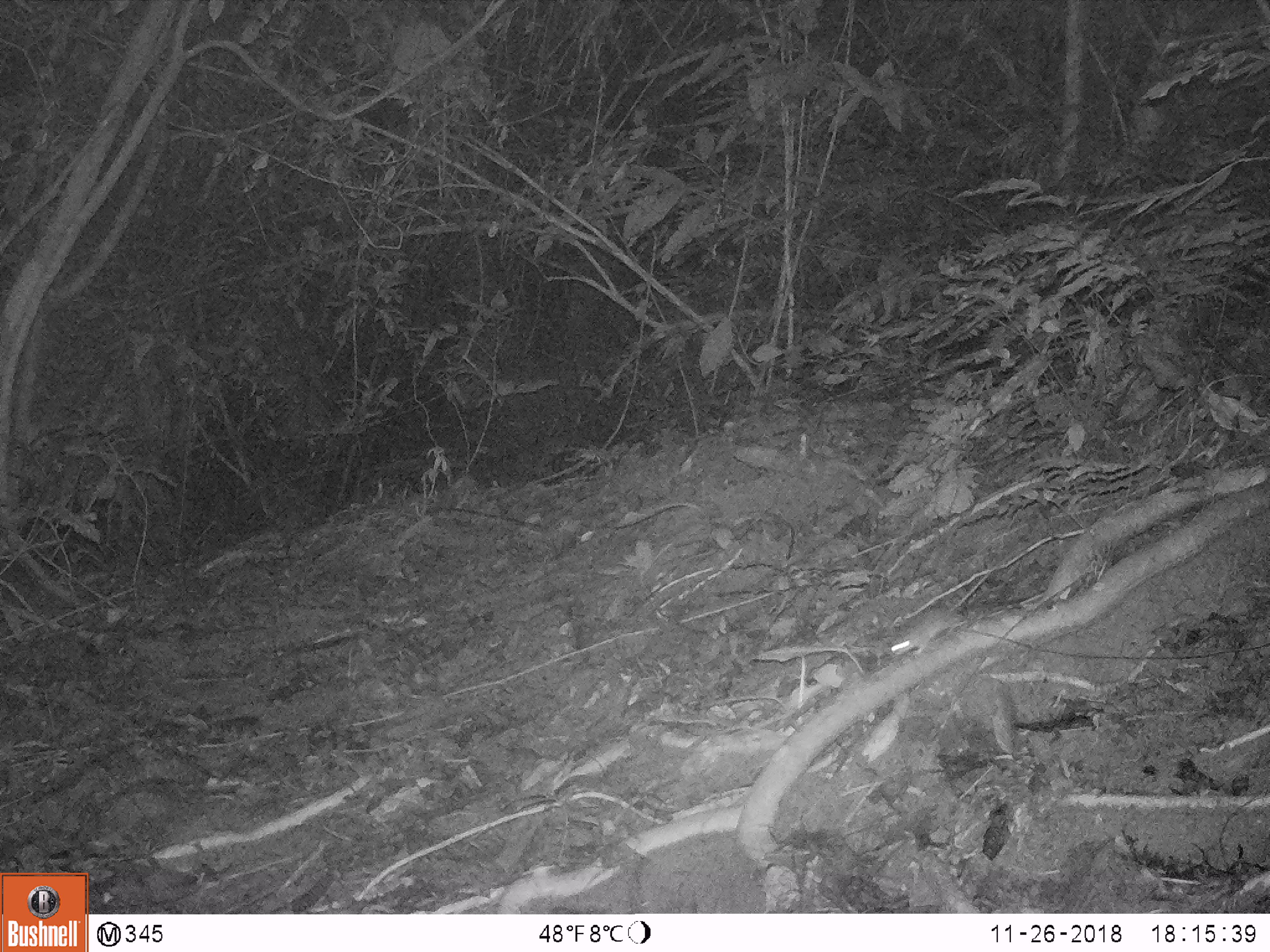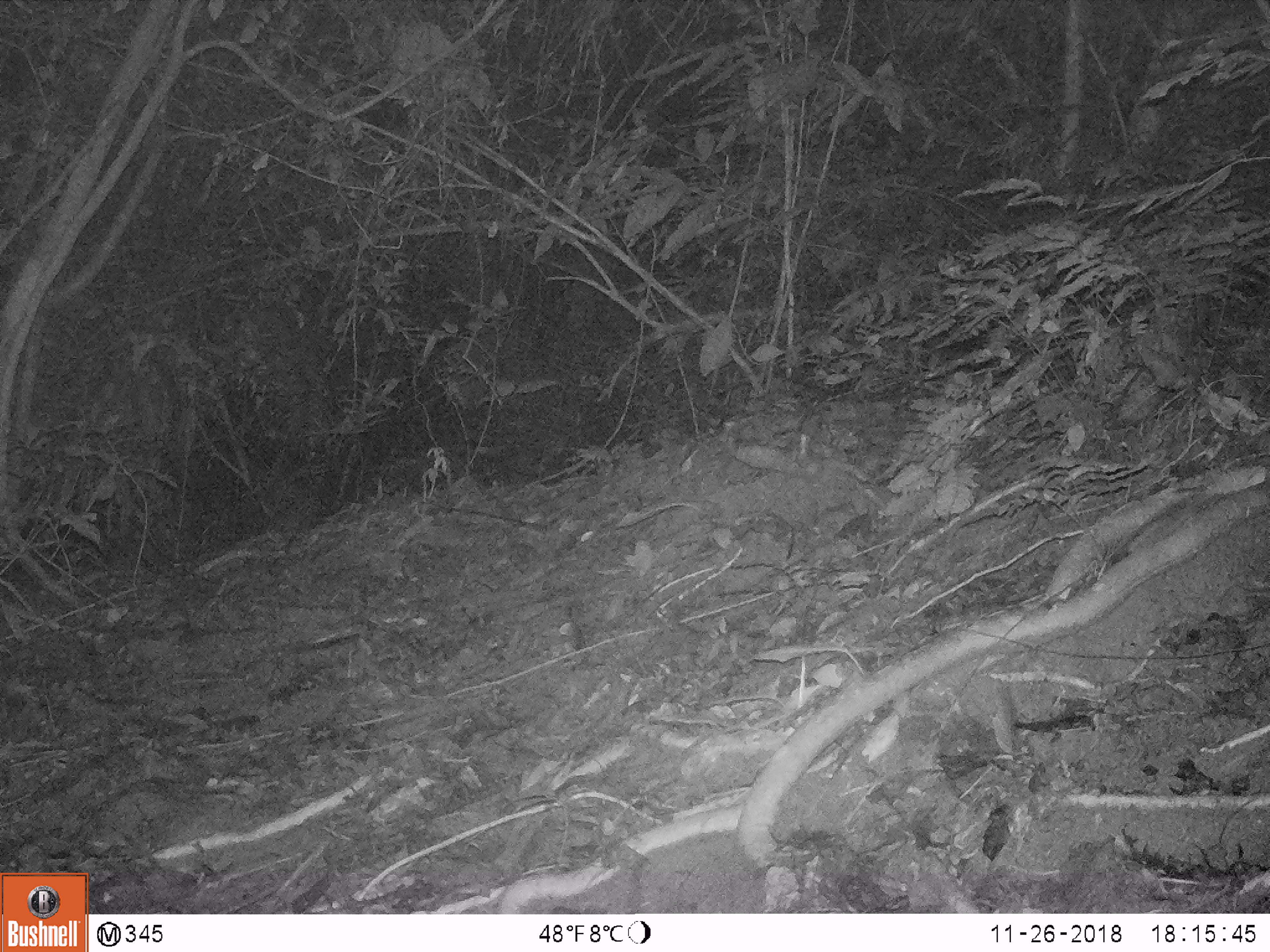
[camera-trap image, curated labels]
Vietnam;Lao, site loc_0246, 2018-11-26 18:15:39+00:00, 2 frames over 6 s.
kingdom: Animalia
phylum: Chordata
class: Mammalia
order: Rodentia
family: Muridae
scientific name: Muridae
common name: old-world mice and rats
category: unidentified murid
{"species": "unidentified murid (old-world mice and rats) (Muridae)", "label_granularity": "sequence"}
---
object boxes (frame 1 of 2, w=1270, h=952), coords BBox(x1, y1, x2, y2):
unidentified murid: BBox(890, 611, 972, 654)